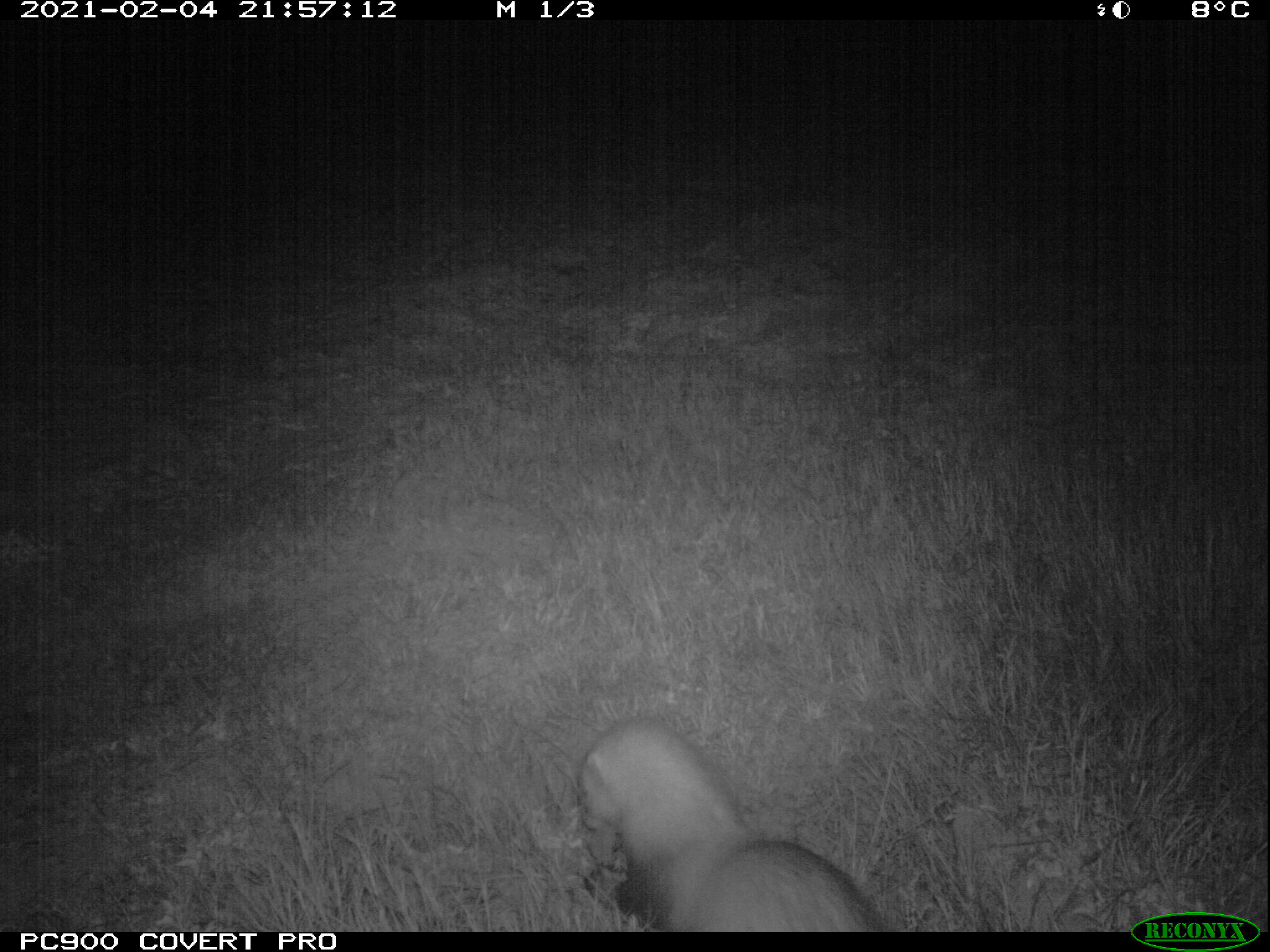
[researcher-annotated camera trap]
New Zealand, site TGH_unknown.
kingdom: Animalia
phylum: Chordata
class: Mammalia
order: Carnivora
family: Mustelidae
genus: Mustela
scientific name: Mustela furo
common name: ferret